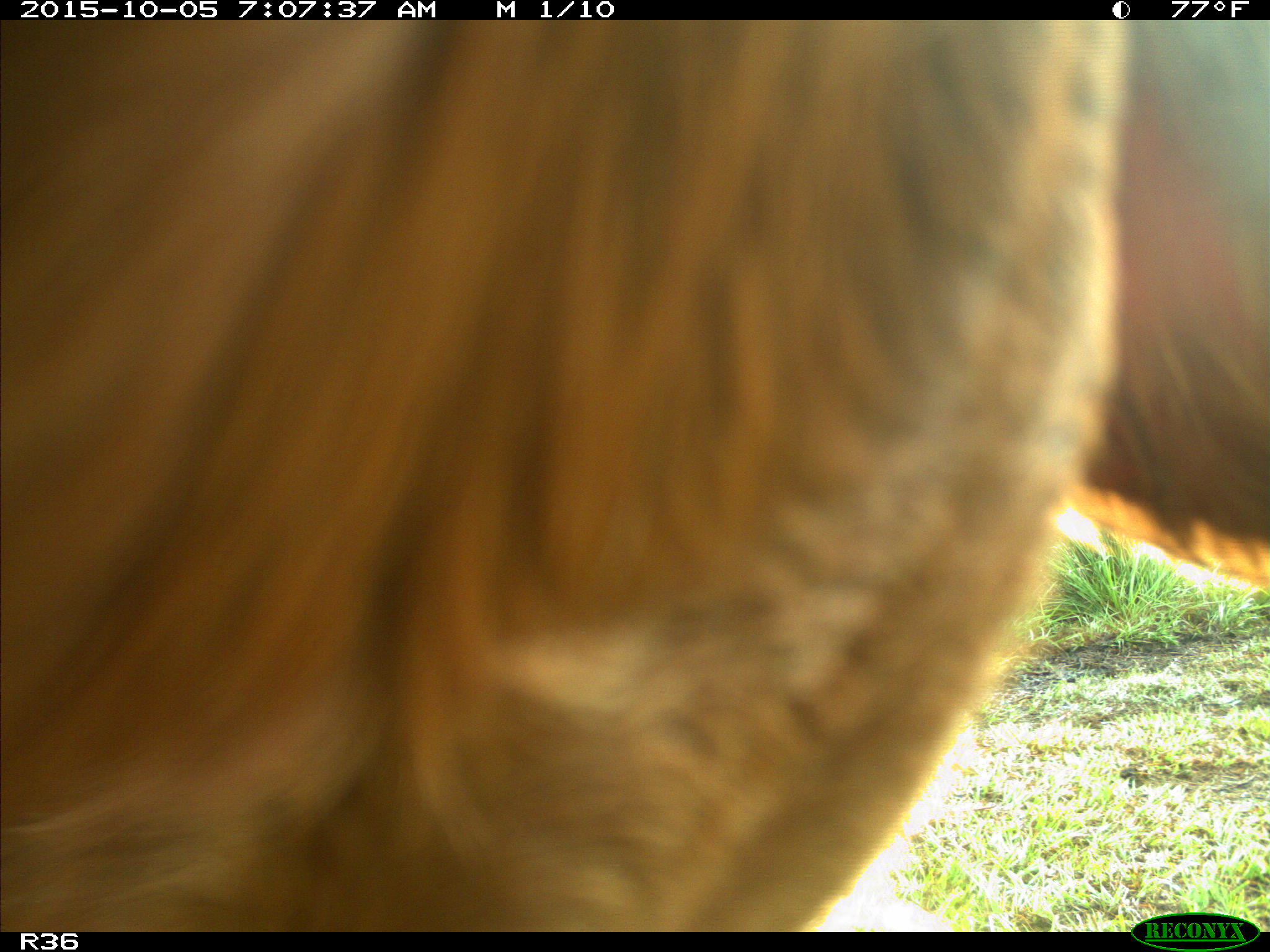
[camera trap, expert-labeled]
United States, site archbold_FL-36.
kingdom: Animalia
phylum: Chordata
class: Mammalia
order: Artiodactyla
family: Bovidae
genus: Bos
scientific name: Bos taurus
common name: domestic cow